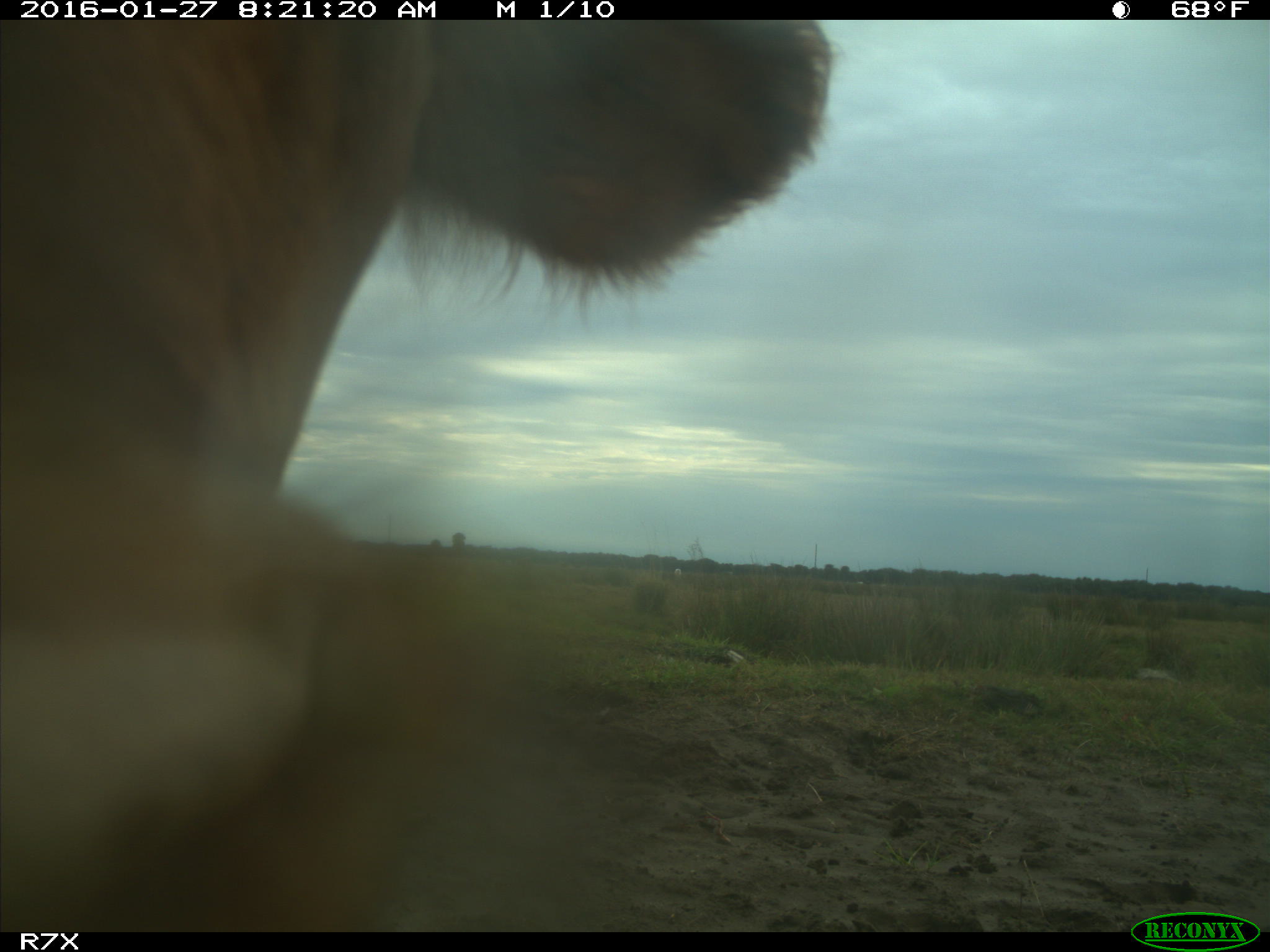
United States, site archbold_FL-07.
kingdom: Animalia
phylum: Chordata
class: Mammalia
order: Artiodactyla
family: Bovidae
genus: Bos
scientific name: Bos taurus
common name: domestic cow